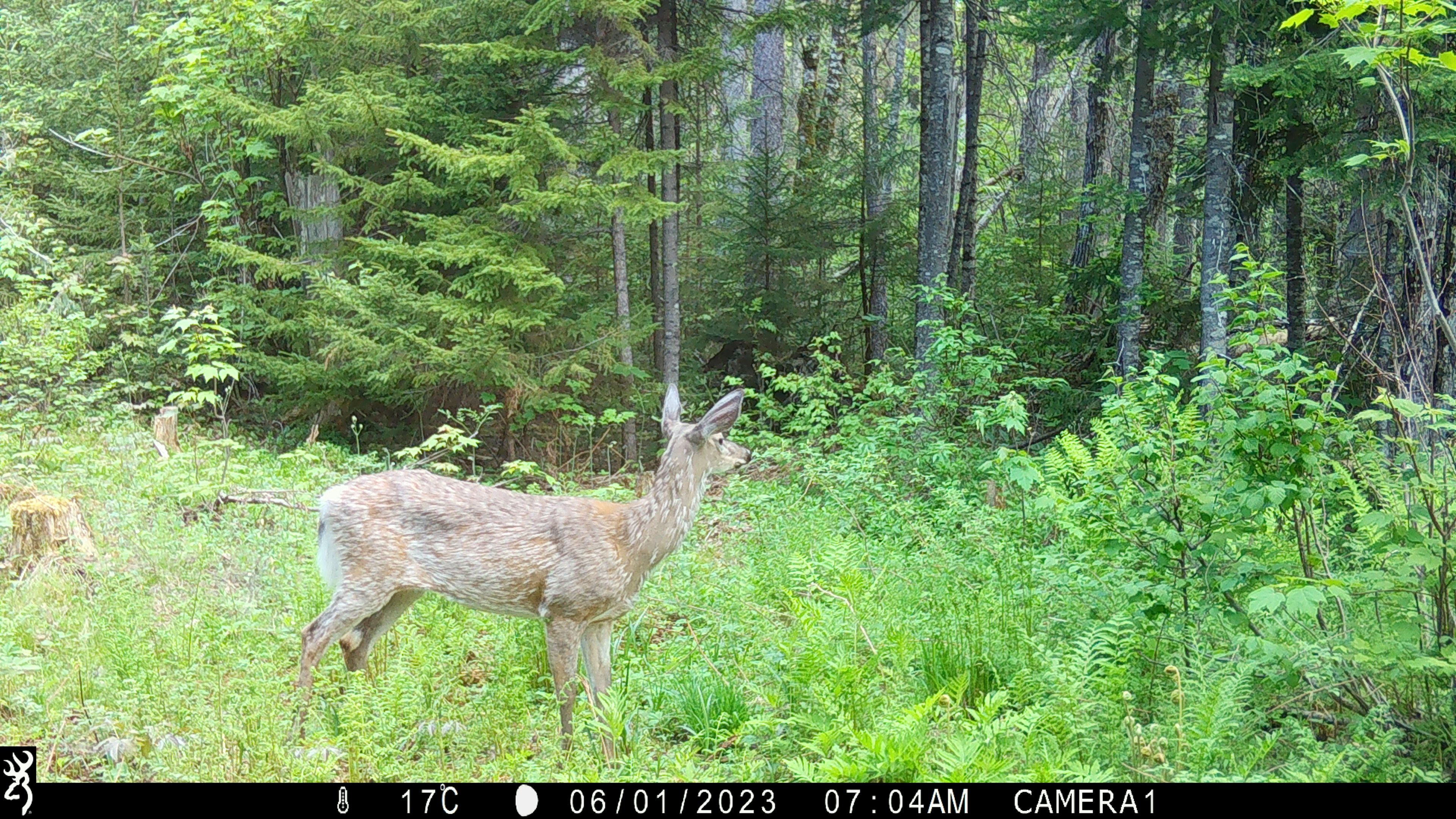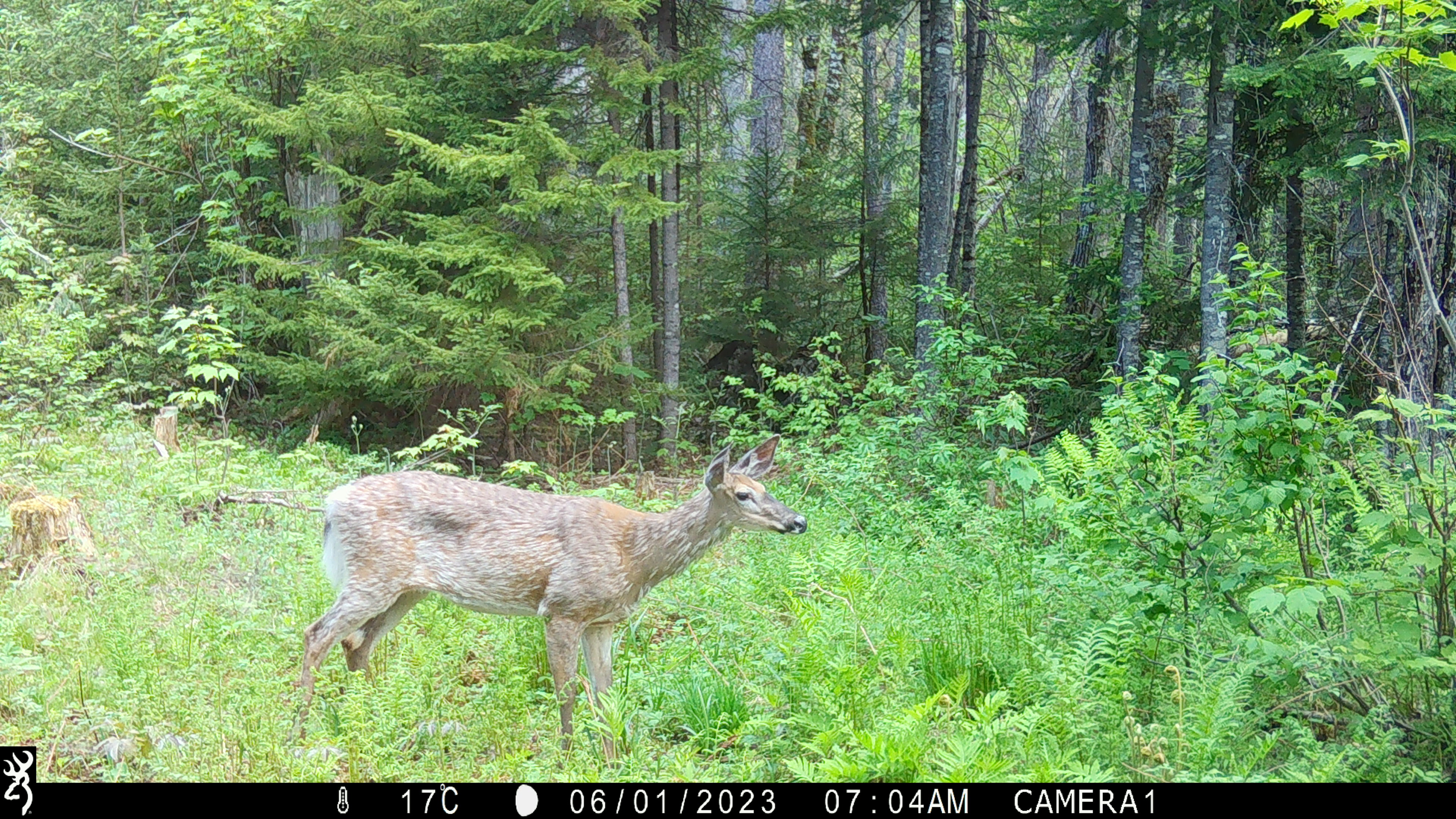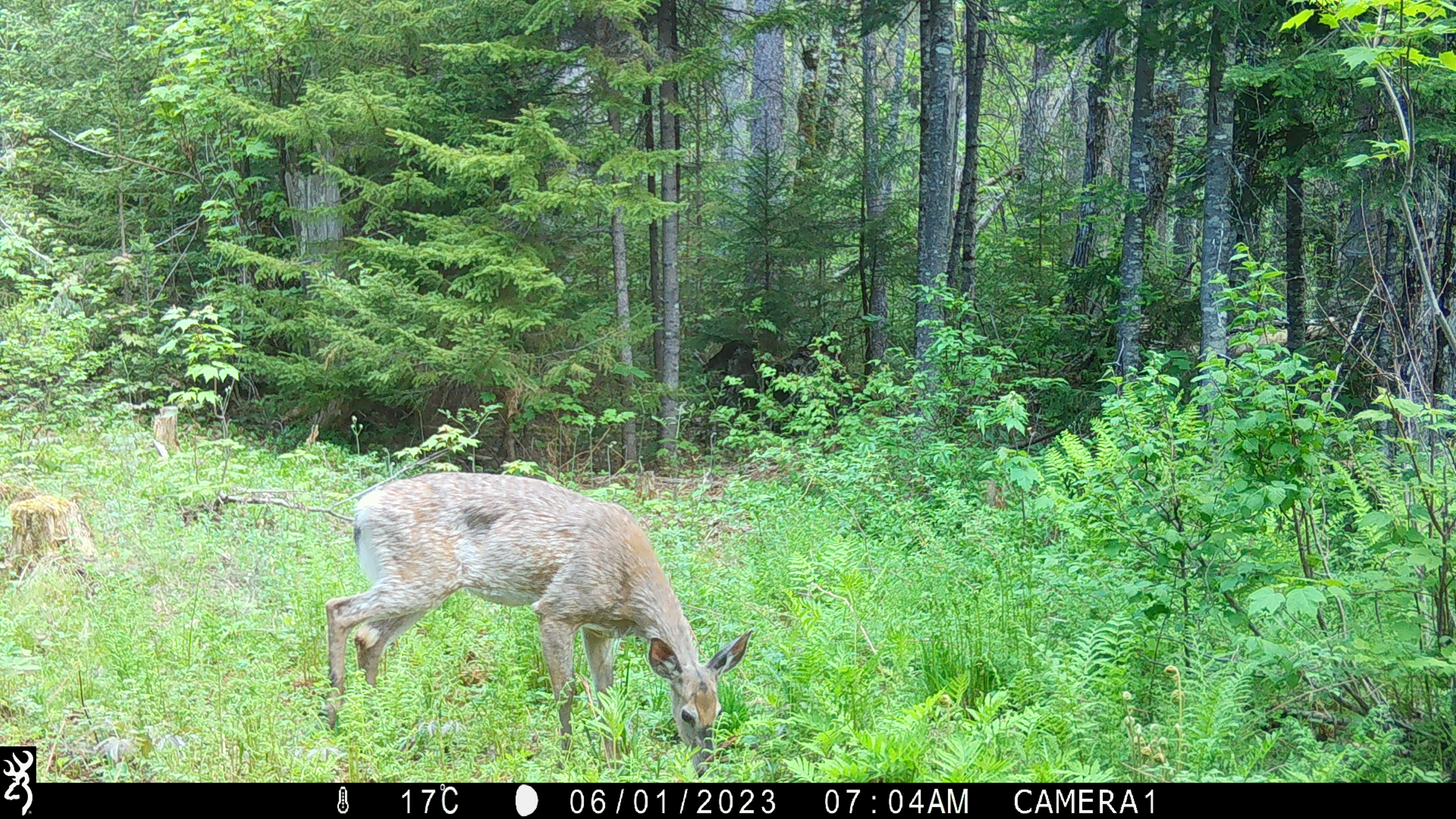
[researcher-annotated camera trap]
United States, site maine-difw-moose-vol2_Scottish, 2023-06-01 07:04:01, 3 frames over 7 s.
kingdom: Animalia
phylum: Chordata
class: Mammalia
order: Artiodactyla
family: Cervidae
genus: Odocoileus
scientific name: Odocoileus virginianus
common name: white-tailed deer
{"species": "white-tailed deer (Odocoileus virginianus)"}